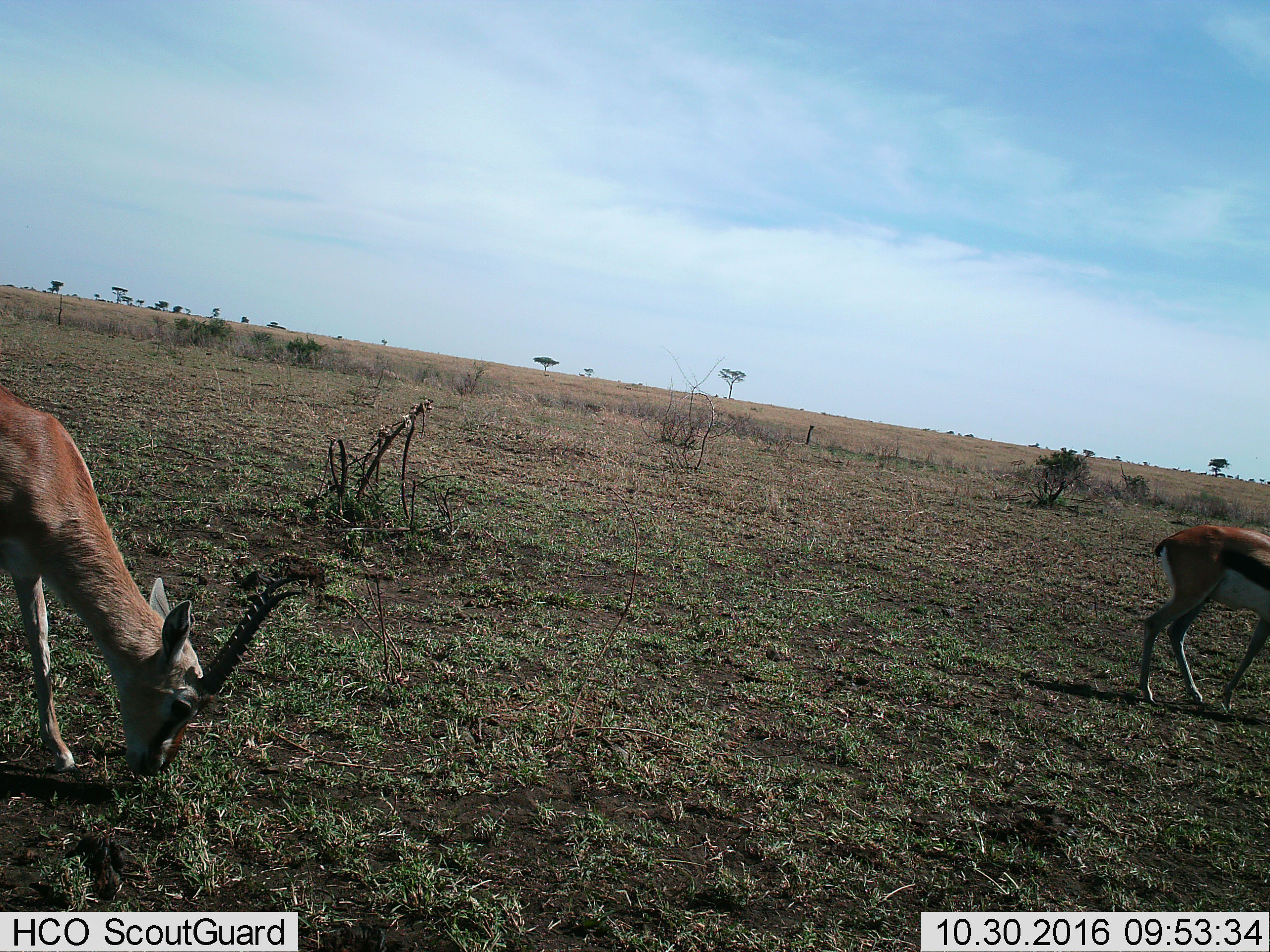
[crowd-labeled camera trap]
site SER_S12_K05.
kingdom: Animalia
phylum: Chordata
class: Mammalia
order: Artiodactyla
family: Bovidae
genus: Eudorcas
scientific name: Eudorcas thomsonii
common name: thomson's gazelle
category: gazellethomsons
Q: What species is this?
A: Gazellethomsons (thomson's gazelle) (Eudorcas thomsonii).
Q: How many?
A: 2.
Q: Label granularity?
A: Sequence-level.